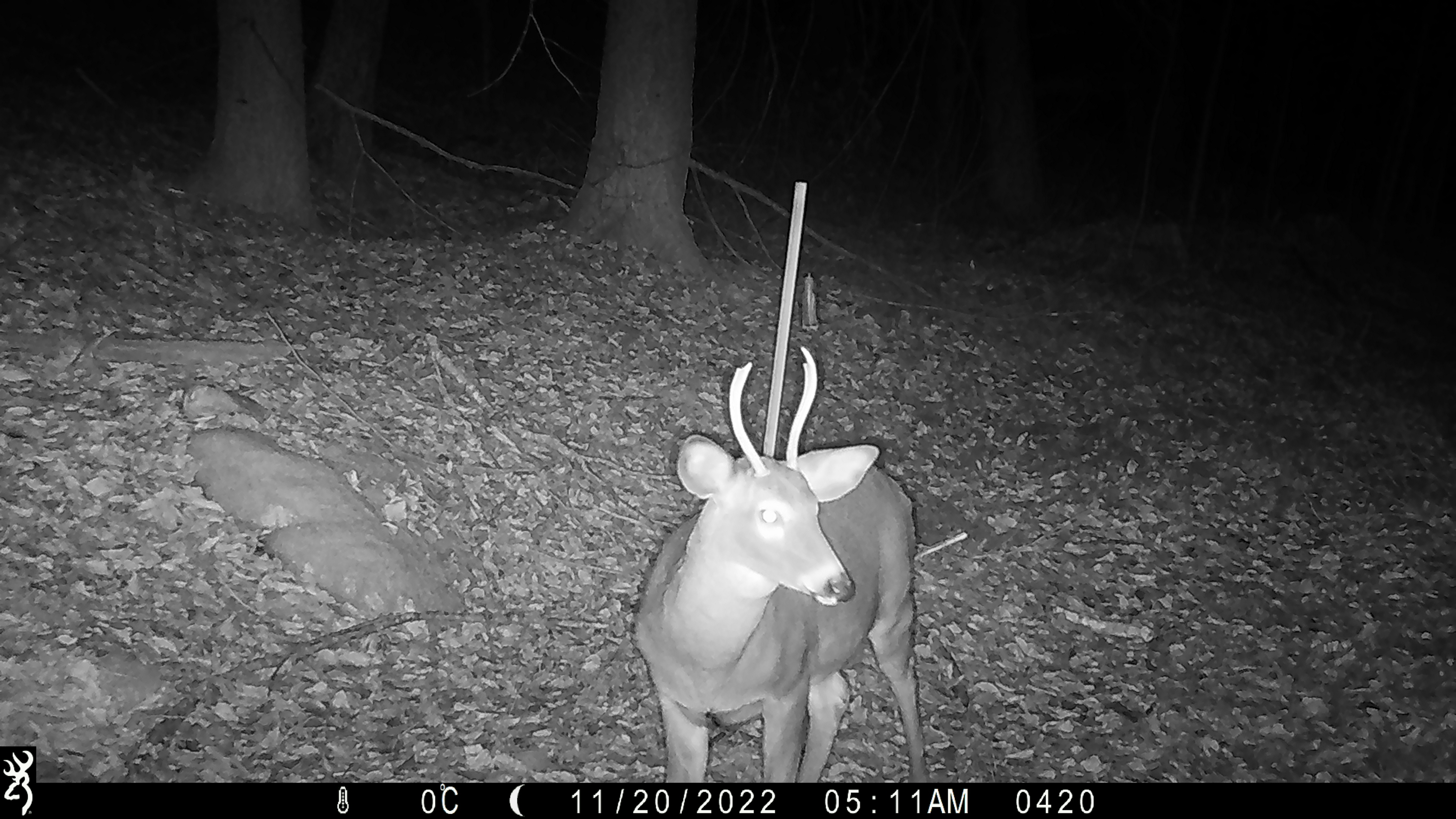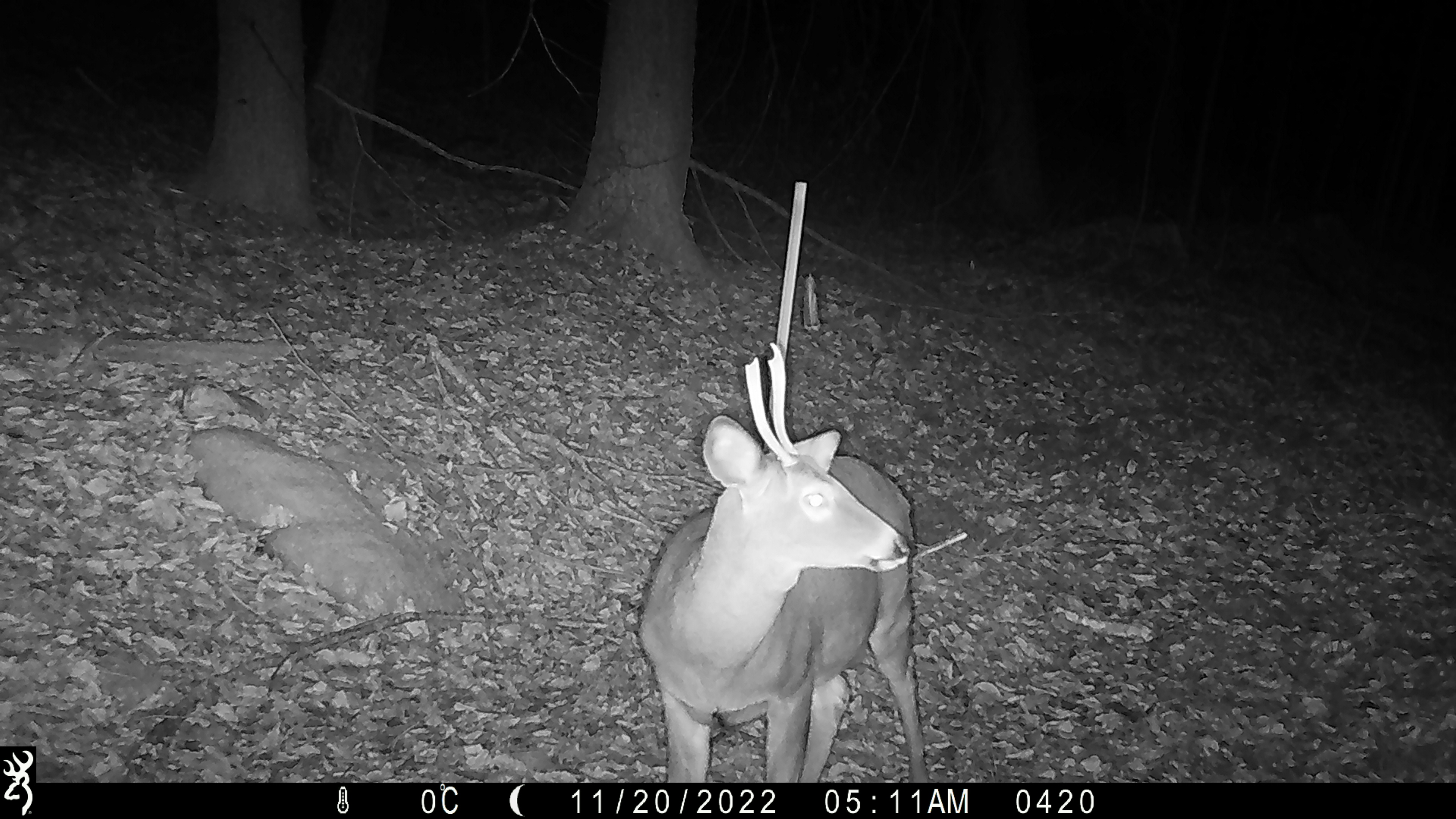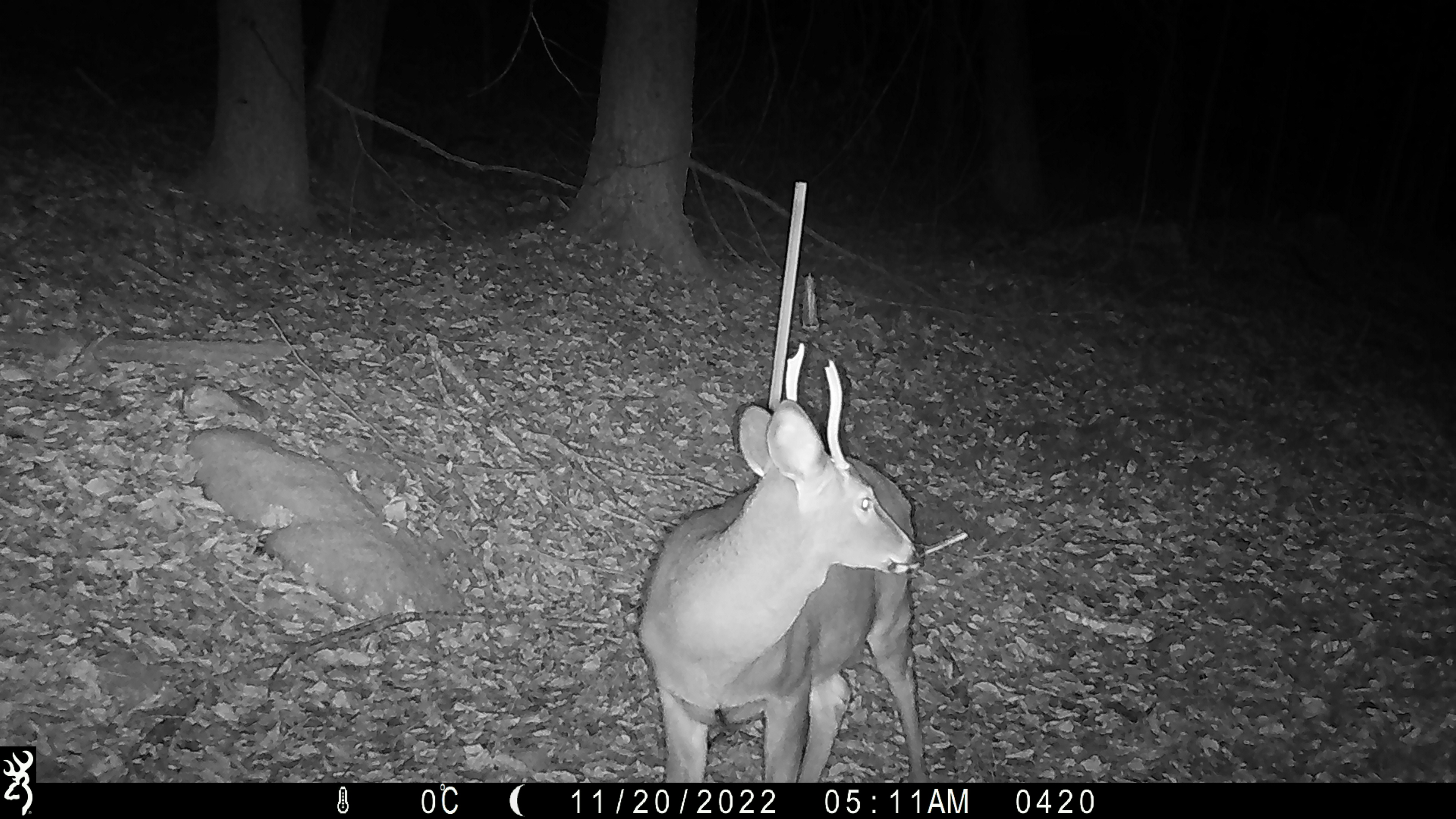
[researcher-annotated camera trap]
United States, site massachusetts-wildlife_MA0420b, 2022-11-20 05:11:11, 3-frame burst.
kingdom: Animalia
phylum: Chordata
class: Mammalia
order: Artiodactyla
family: Cervidae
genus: Odocoileus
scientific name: Odocoileus virginianus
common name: white-tailed deer